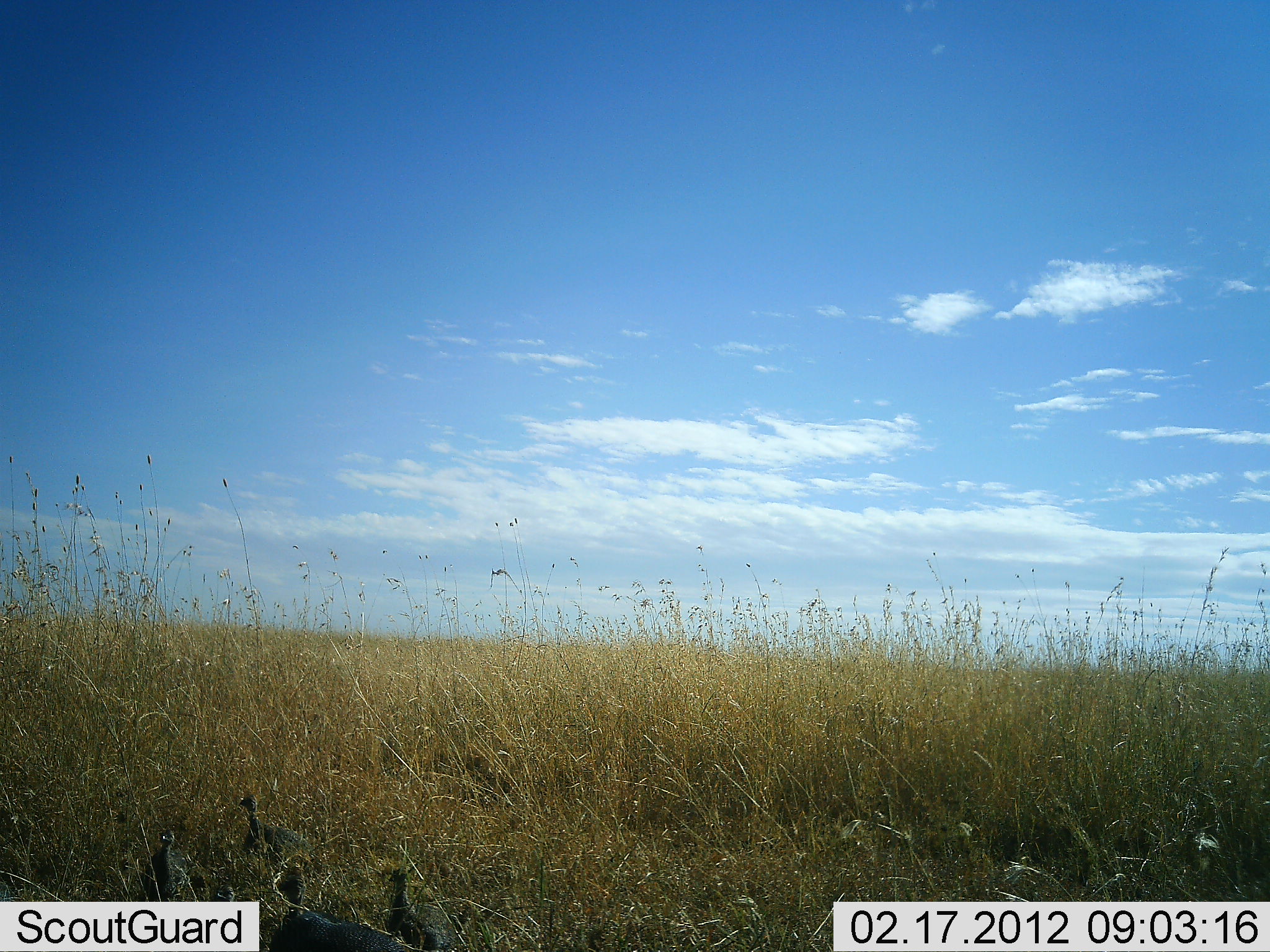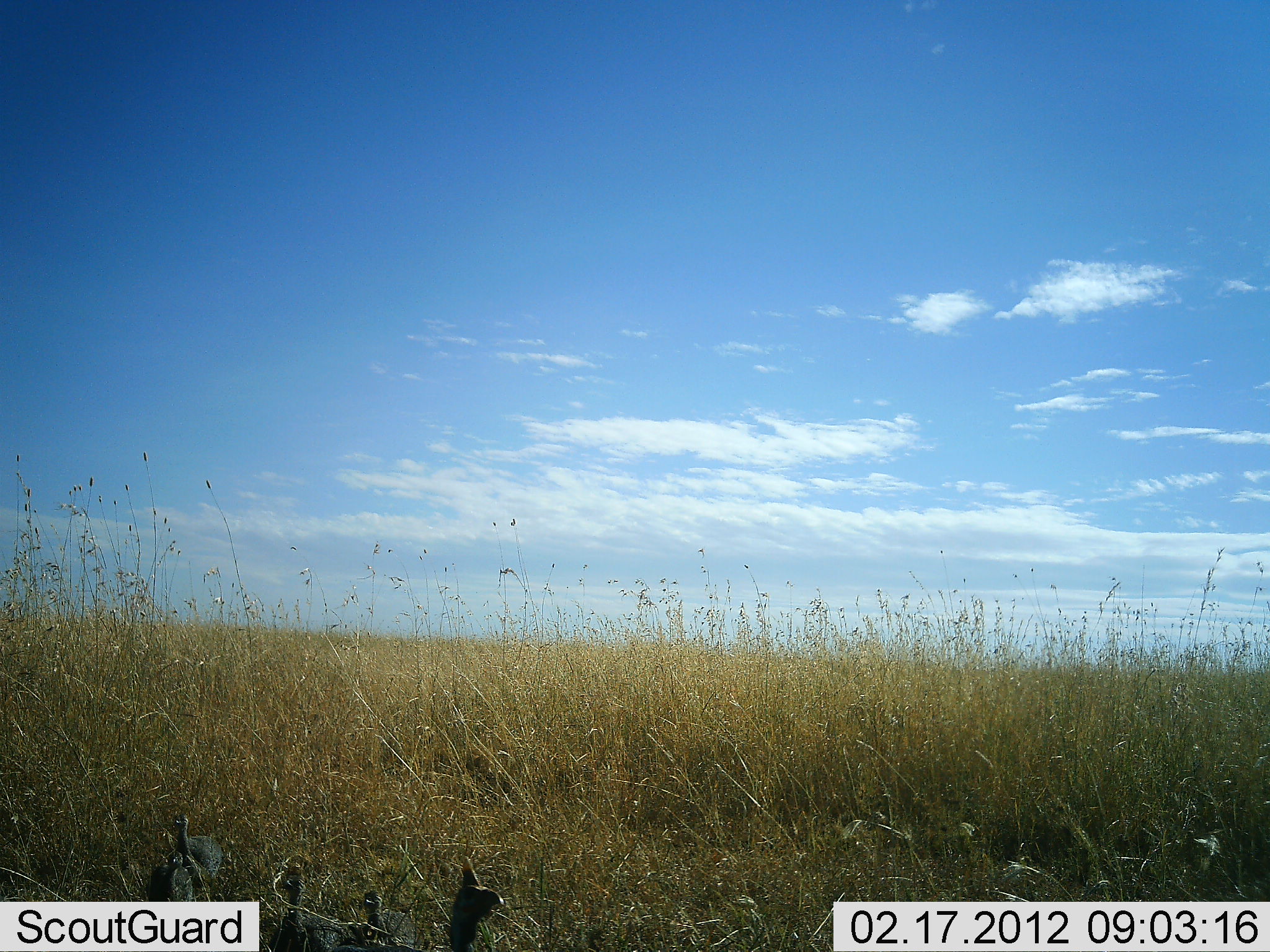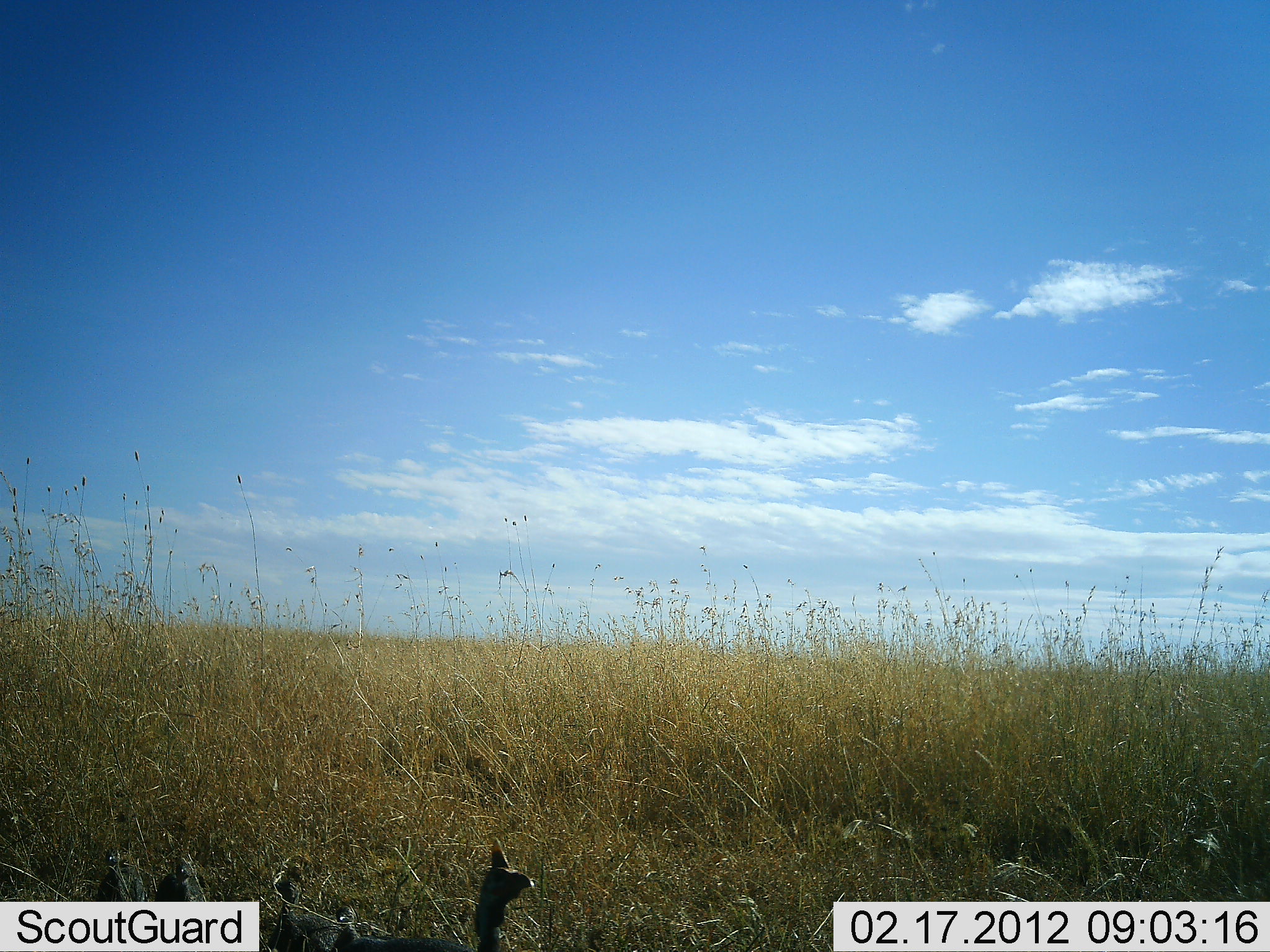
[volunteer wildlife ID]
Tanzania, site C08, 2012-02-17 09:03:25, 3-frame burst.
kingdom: Animalia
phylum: Chordata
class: Aves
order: Galliformes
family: Numididae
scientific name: Numididae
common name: guinea fowl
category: guineafowl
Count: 3.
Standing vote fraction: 23%.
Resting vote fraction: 0%.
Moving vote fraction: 85%.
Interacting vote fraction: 0%.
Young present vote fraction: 31%.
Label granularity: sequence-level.